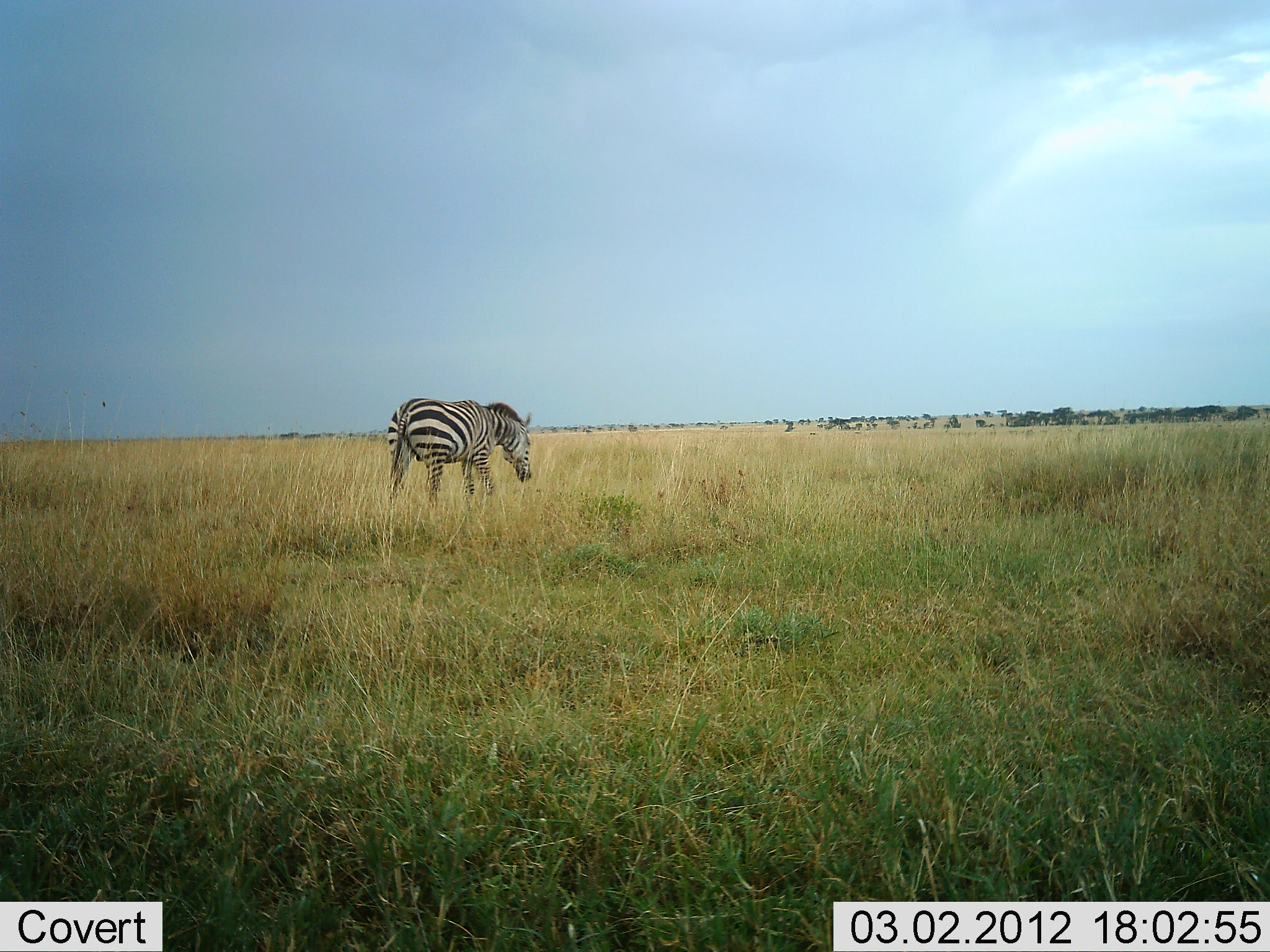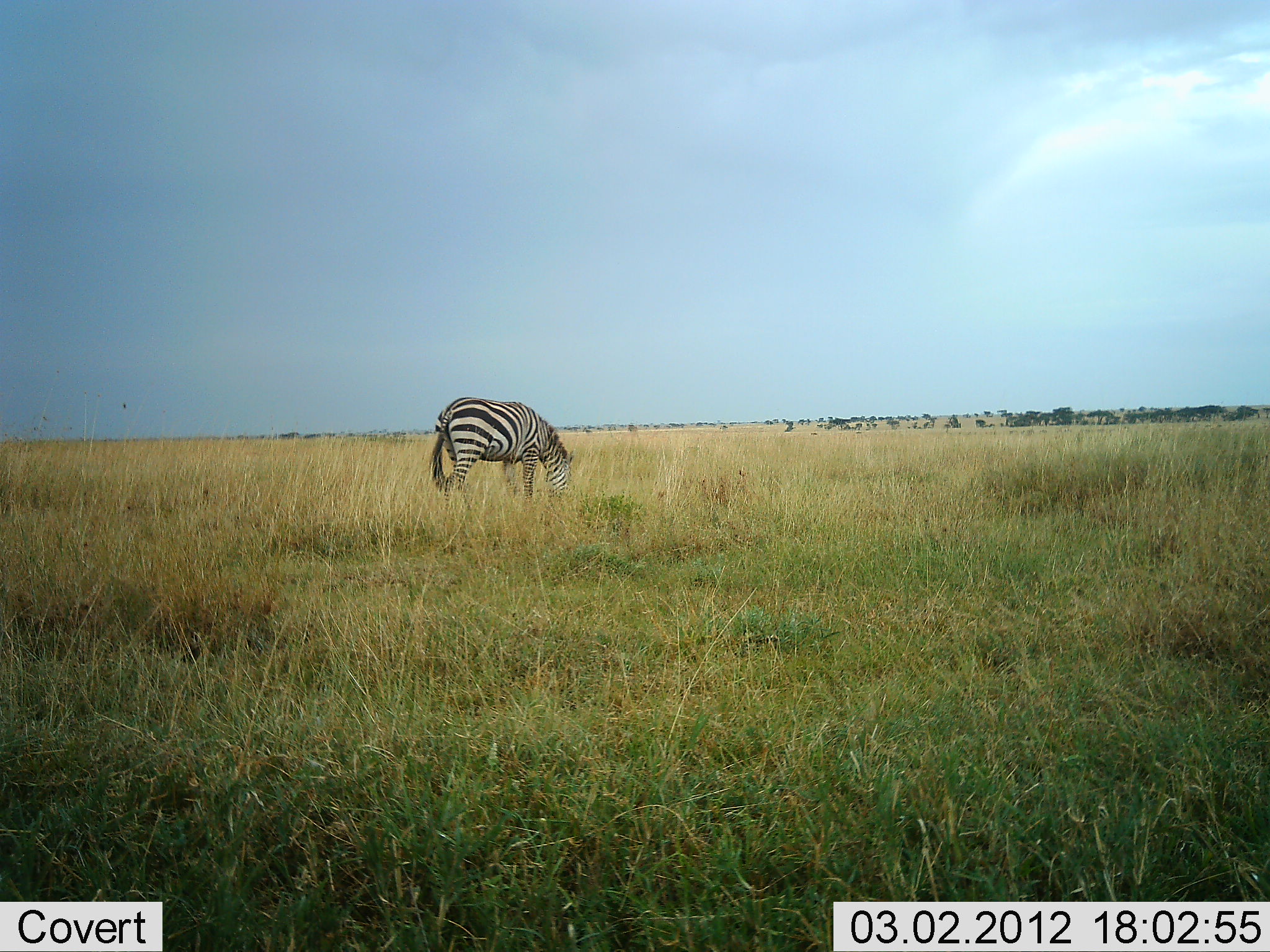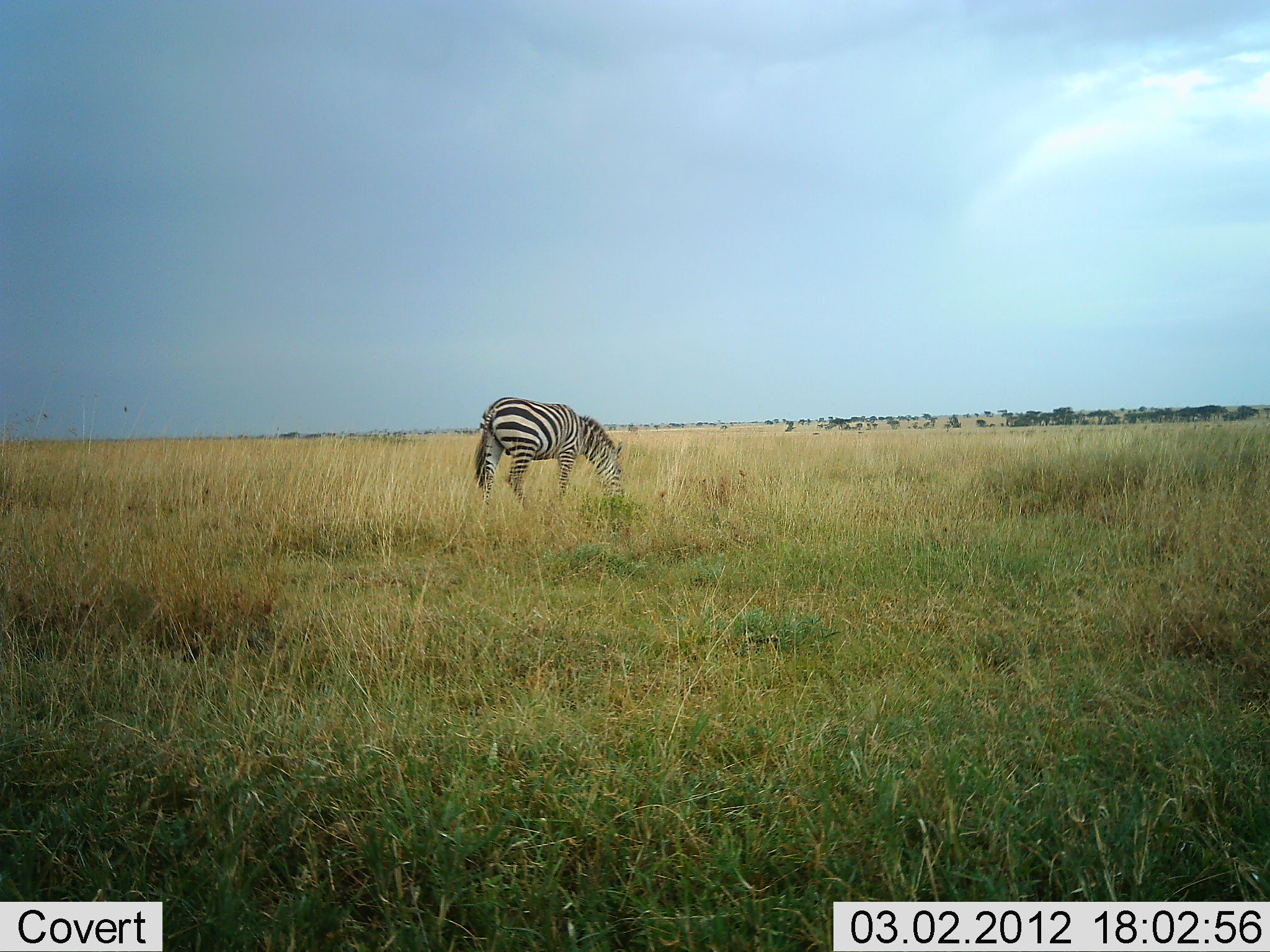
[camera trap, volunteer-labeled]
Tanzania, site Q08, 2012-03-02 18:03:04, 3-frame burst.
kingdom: Animalia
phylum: Chordata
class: Mammalia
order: Perissodactyla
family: Equidae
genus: Equus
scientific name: Equus quagga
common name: plains zebra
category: zebra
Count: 1.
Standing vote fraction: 6%.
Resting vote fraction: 0%.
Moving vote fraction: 29%.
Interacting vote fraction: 0%.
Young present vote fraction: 0%.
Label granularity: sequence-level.